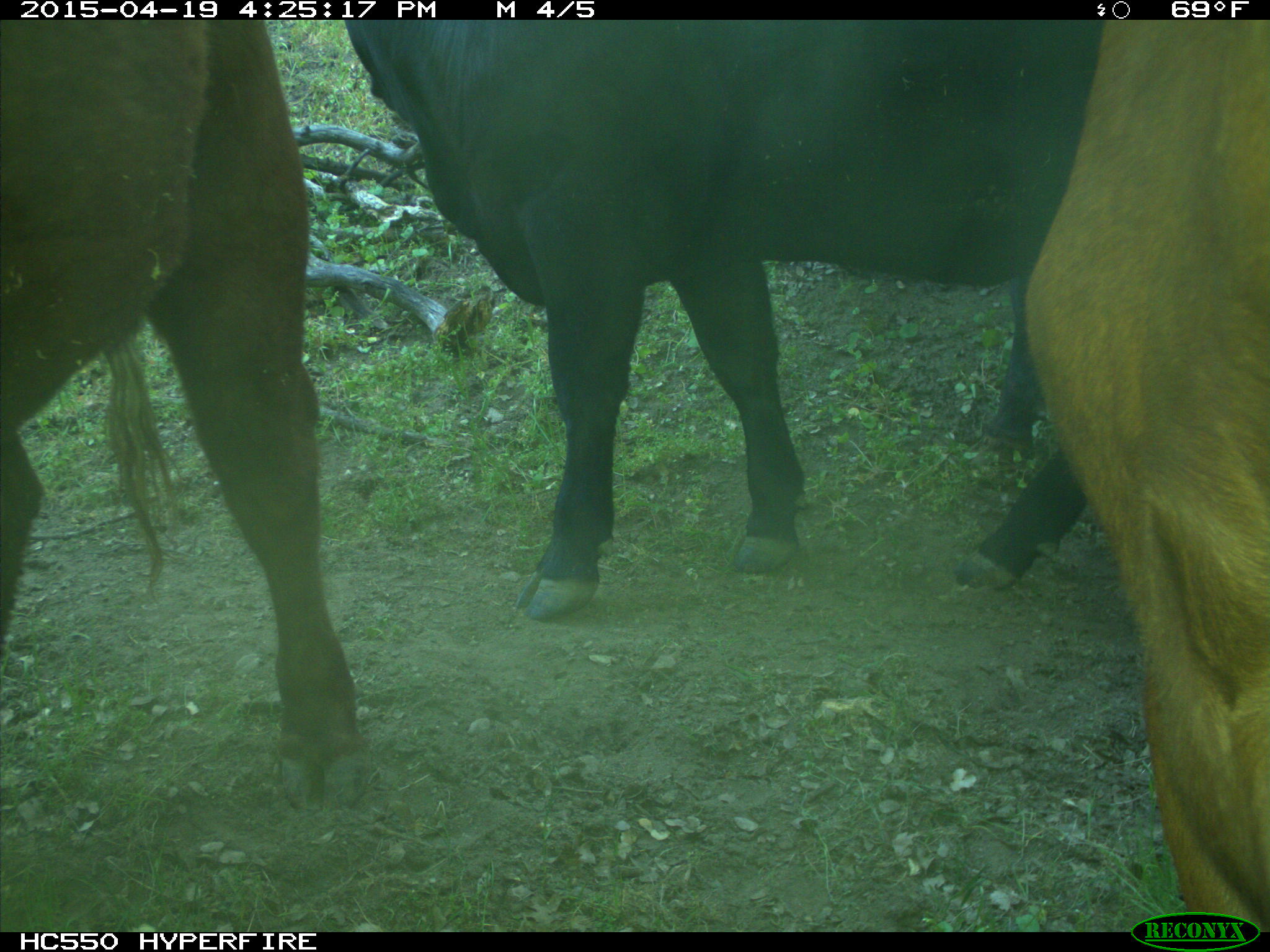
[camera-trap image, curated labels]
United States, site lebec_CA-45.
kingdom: Animalia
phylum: Chordata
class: Mammalia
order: Artiodactyla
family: Bovidae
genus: Bos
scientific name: Bos taurus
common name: domestic cow